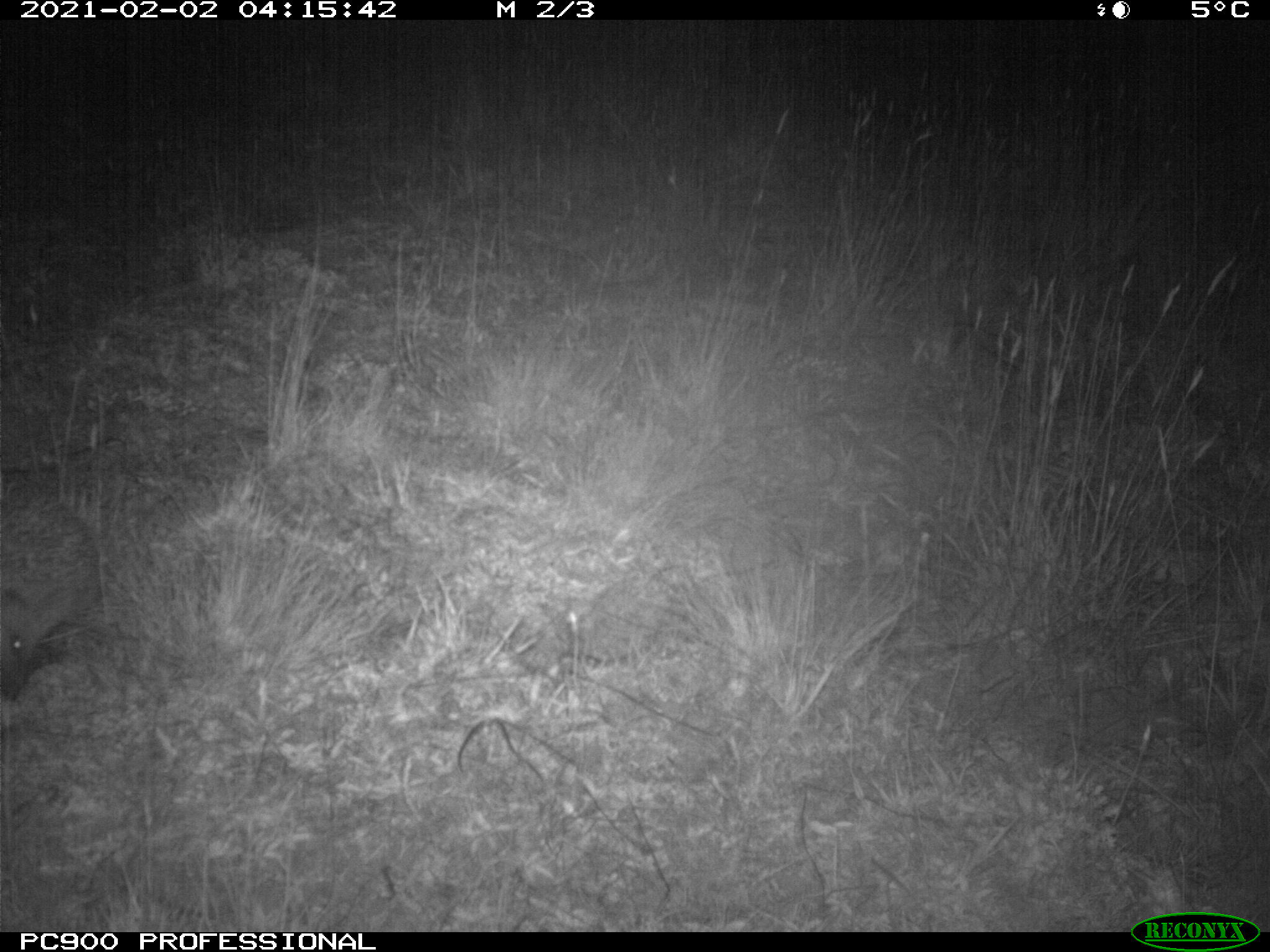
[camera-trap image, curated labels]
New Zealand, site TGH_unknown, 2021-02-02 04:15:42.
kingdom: Animalia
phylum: Chordata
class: Mammalia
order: Eulipotyphla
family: Erinaceidae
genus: Erinaceus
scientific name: Erinaceus europaeus europaeus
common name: european hedgehog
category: hedgehog